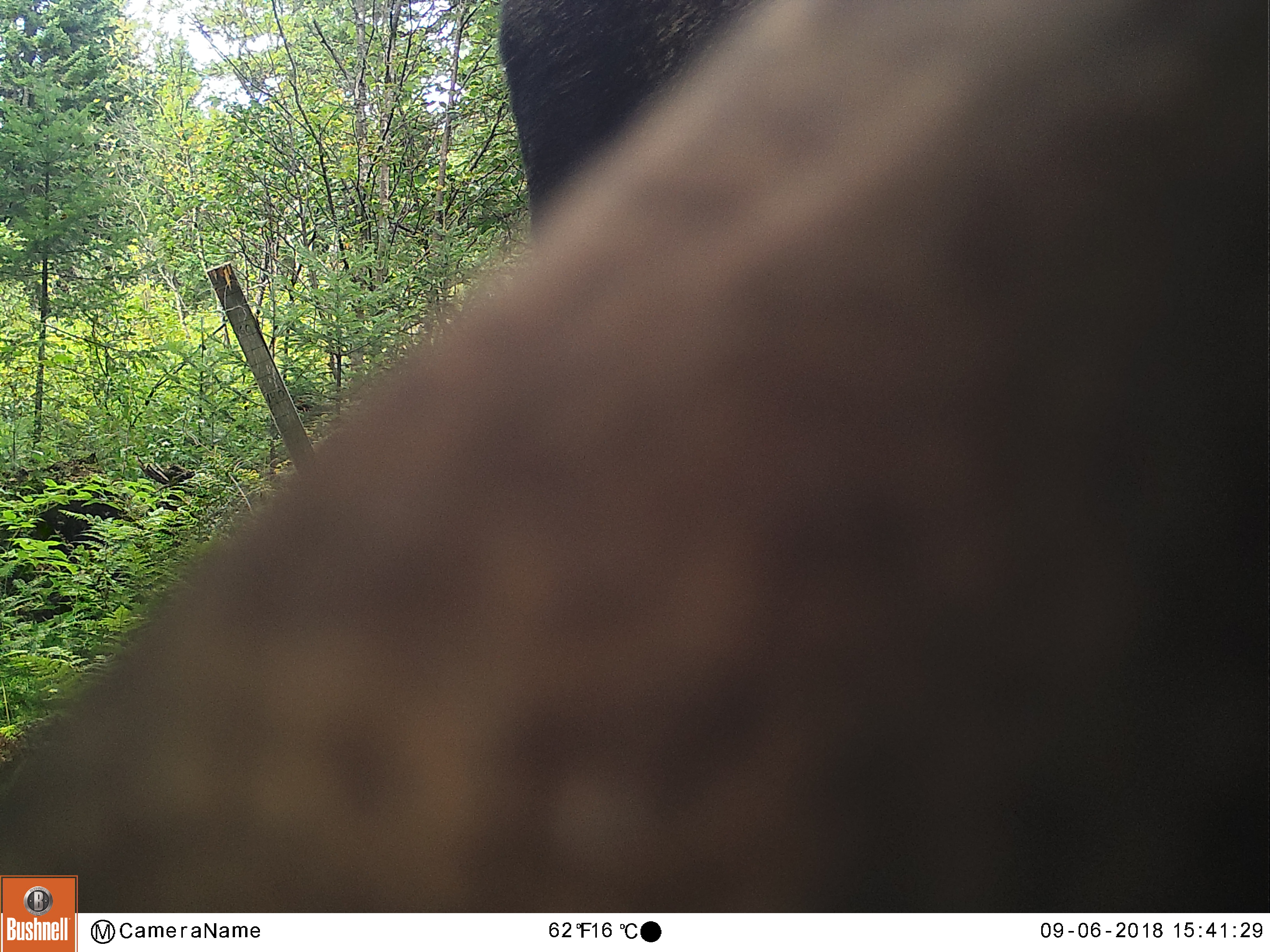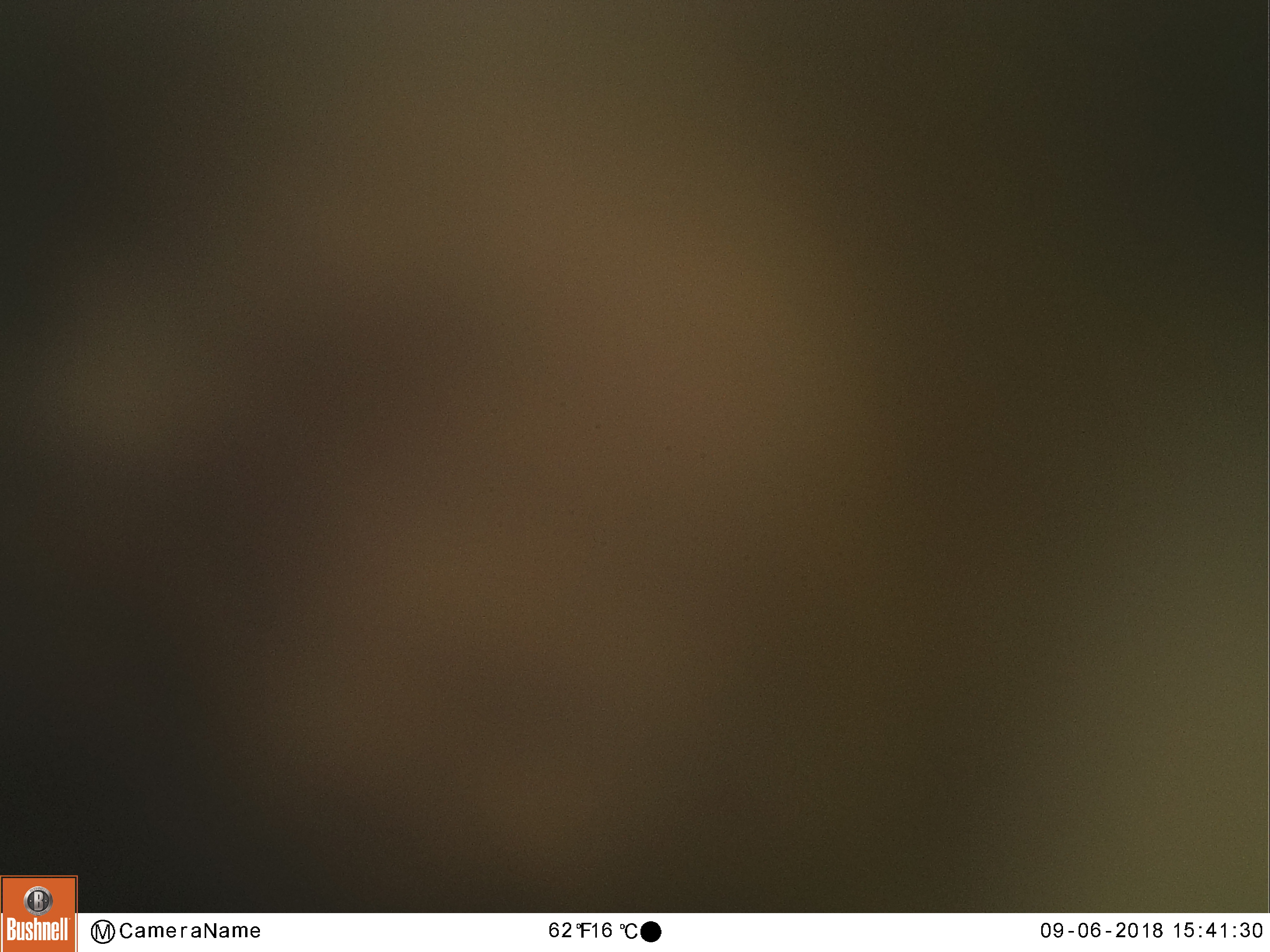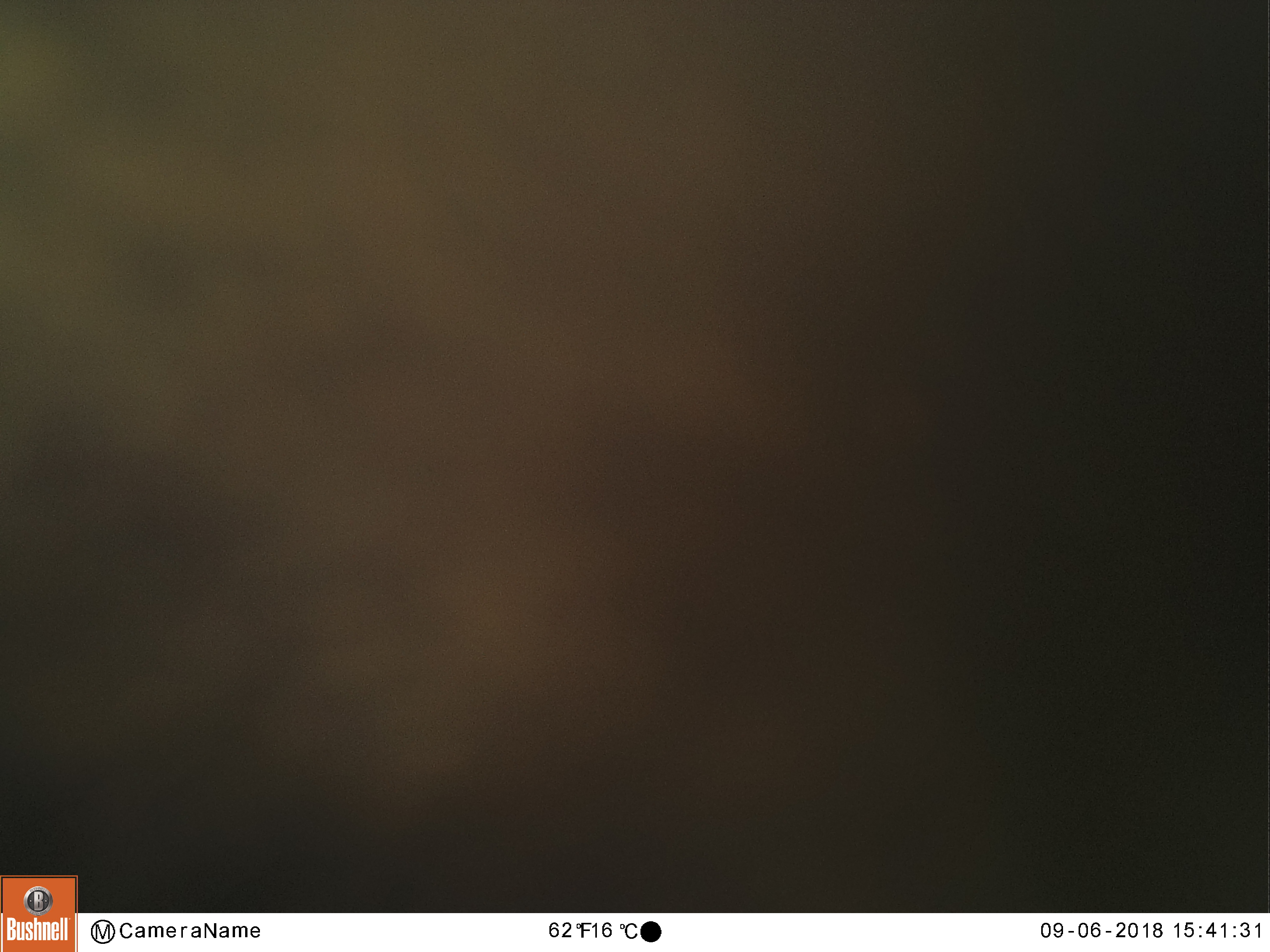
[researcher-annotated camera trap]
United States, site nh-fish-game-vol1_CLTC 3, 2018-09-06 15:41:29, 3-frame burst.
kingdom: Animalia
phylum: Chordata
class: Mammalia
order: Artiodactyla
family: Cervidae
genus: Alces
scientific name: Alces alces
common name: moose